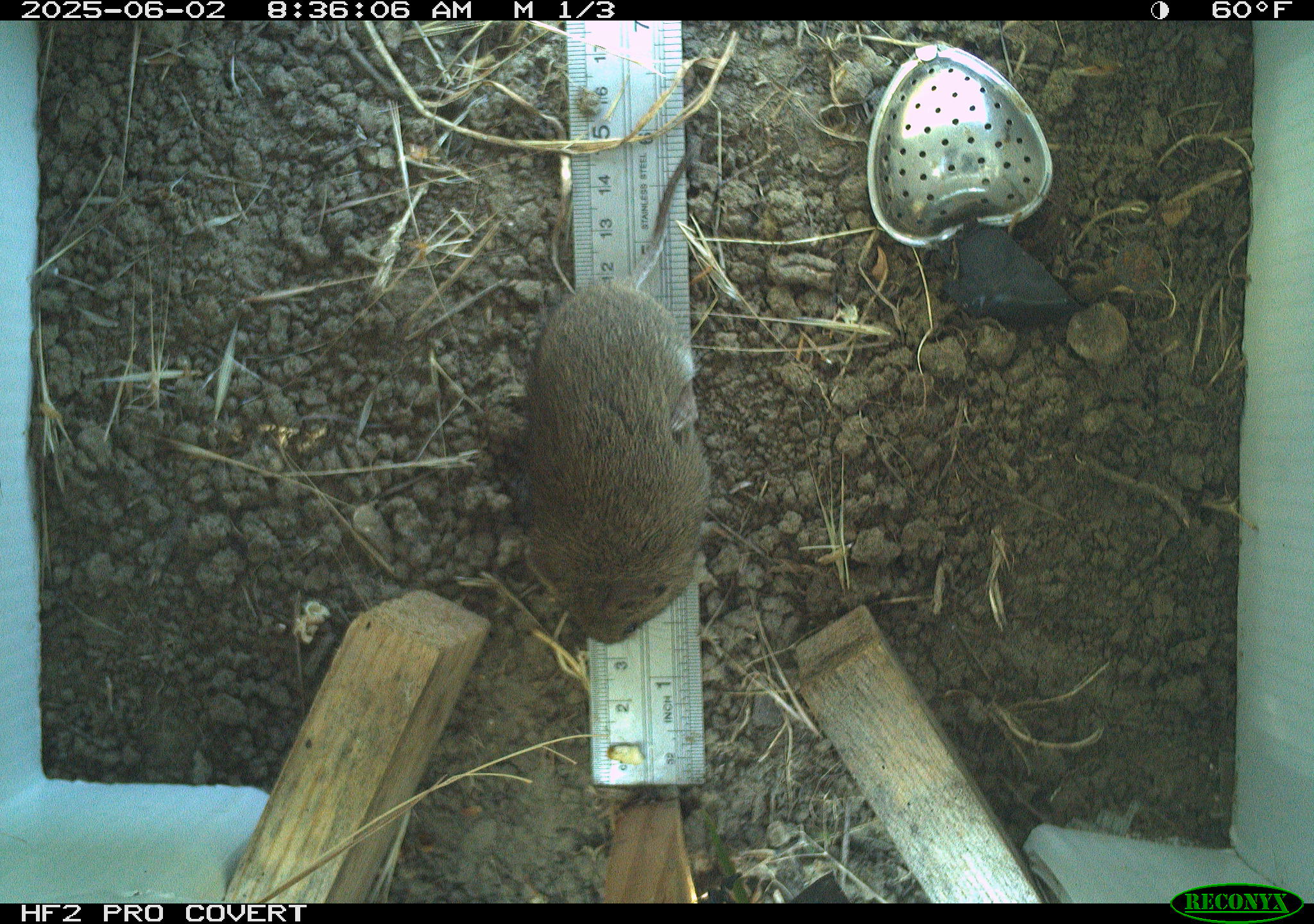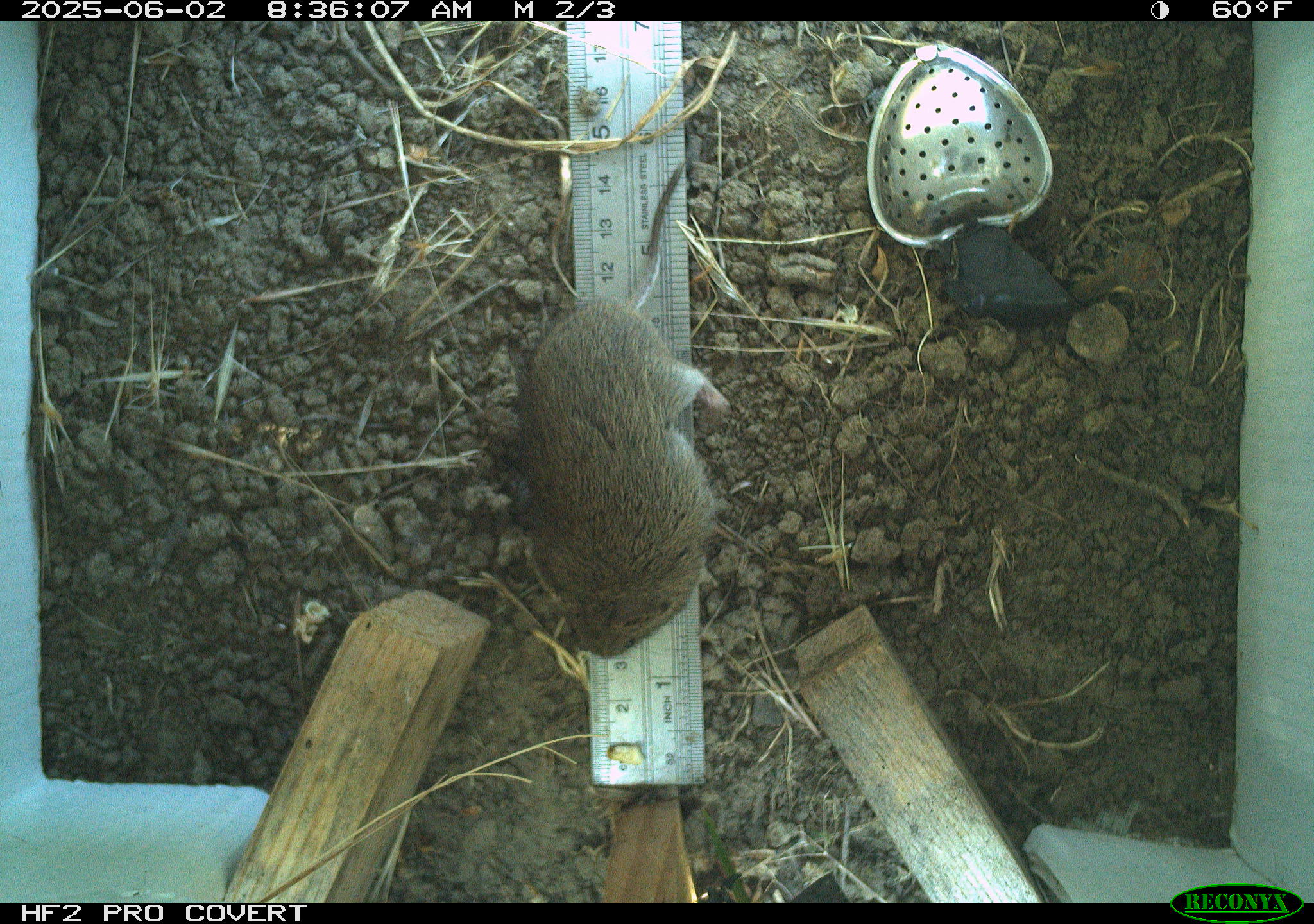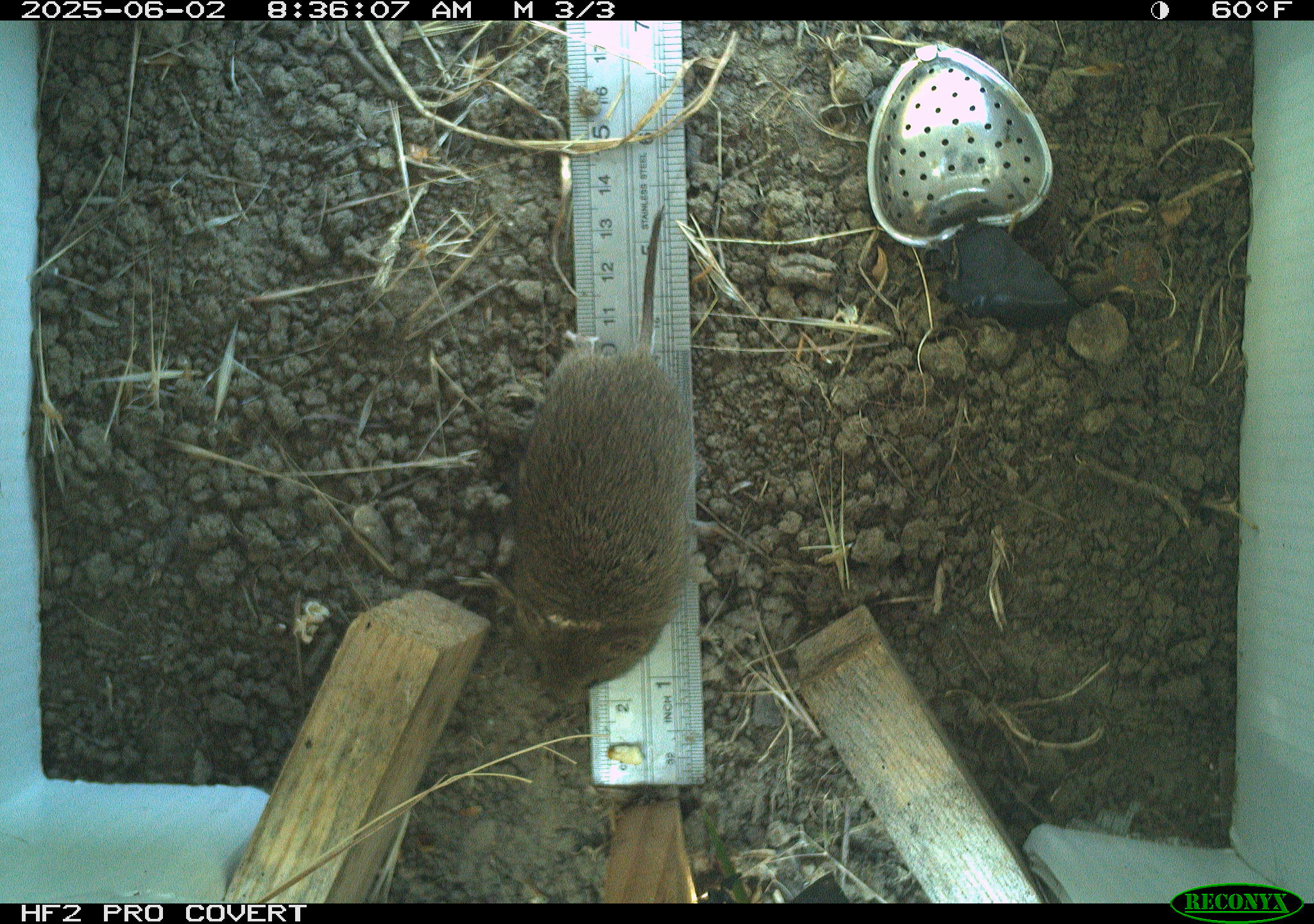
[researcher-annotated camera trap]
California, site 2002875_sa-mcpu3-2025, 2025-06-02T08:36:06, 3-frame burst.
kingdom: Animalia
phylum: Chordata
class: Mammalia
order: Rodentia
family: Cricetidae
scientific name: Arvicolinae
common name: voles, lemmings, and muskrats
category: arvicolinae subfamily